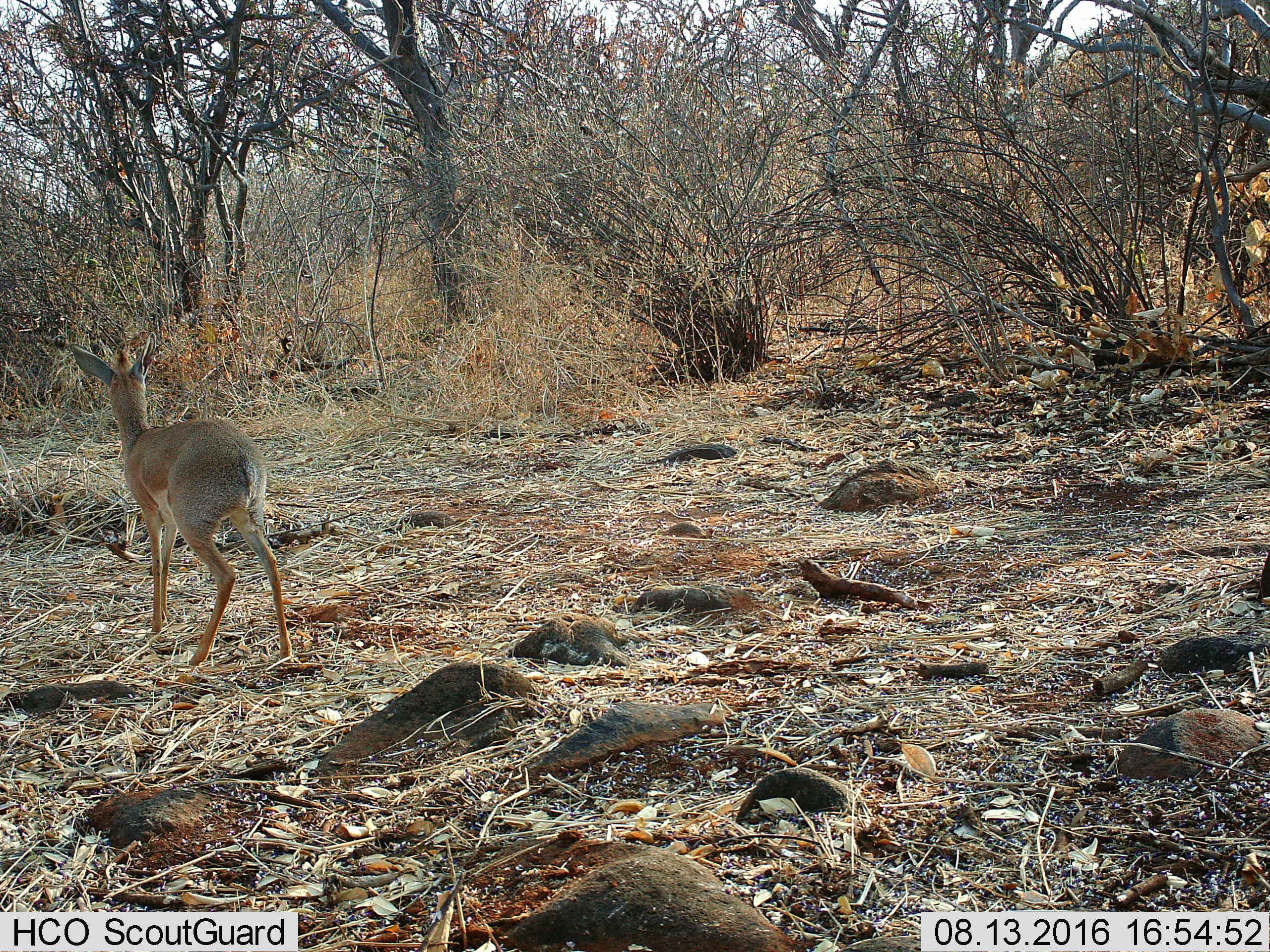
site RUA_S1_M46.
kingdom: Animalia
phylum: Chordata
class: Mammalia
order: Artiodactyla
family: Bovidae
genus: Madoqua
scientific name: Madoqua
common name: dik-dik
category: dikdik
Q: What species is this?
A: Dikdik (dik-dik) (Madoqua).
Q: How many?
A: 1.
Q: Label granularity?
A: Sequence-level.